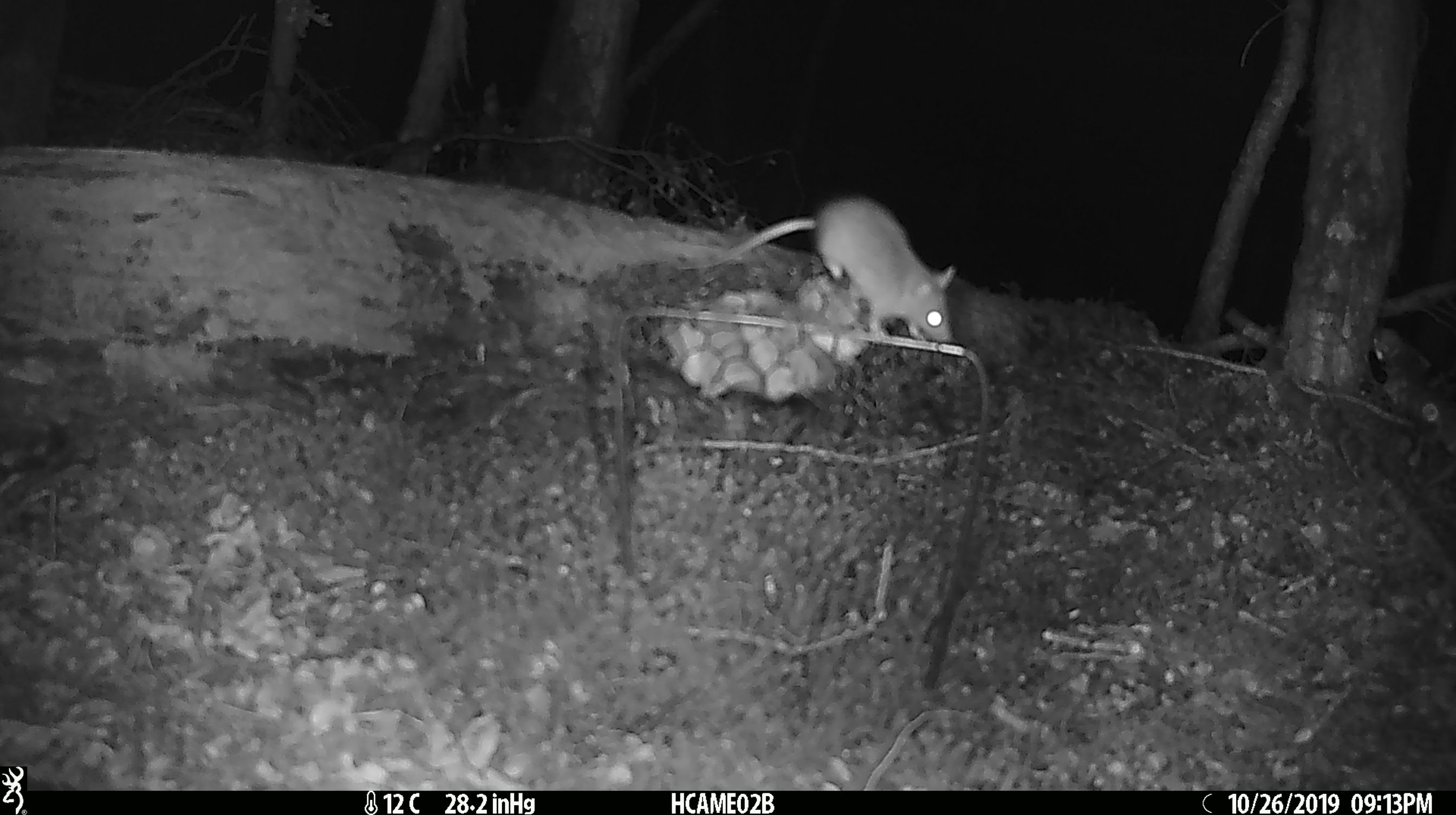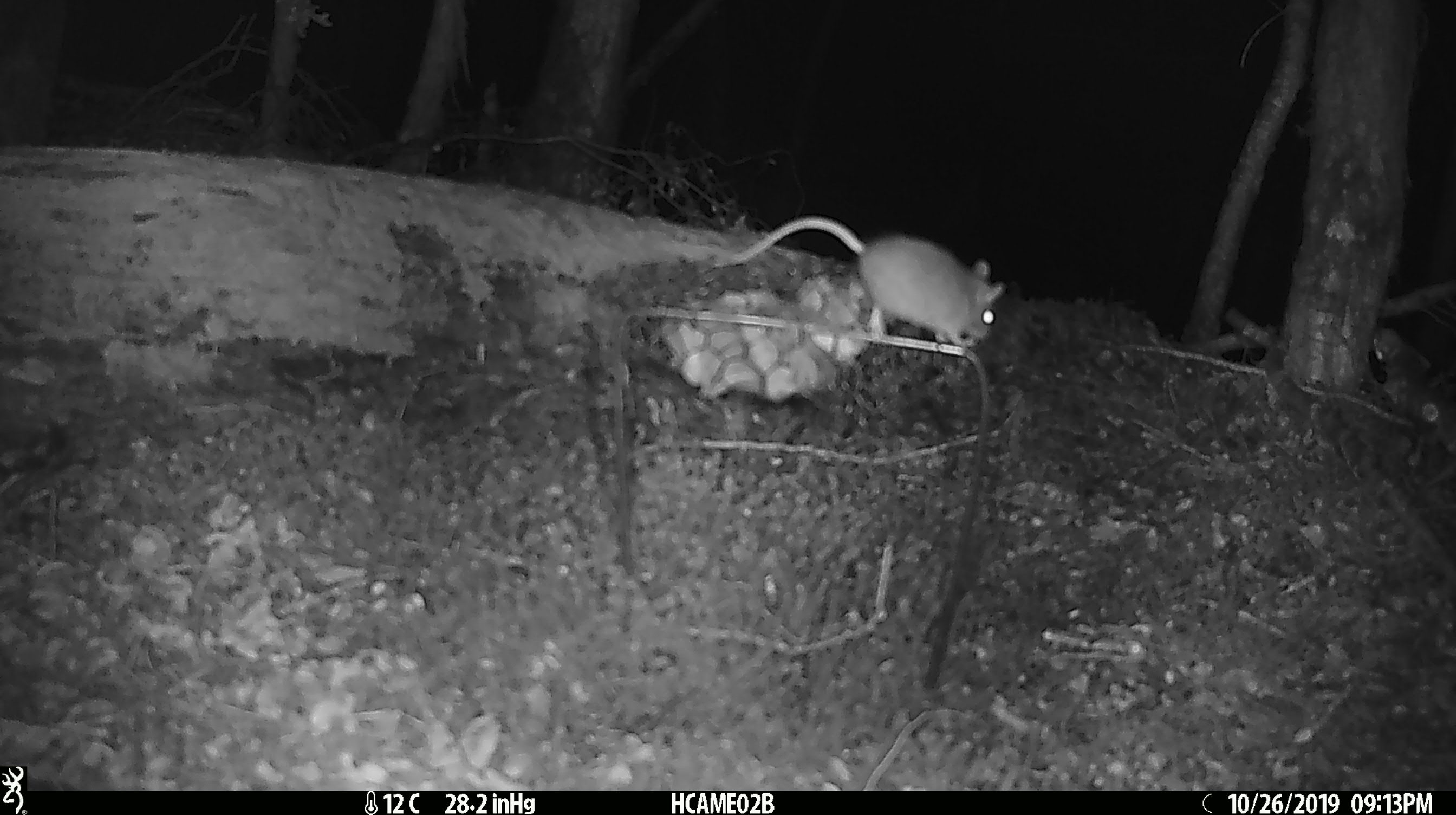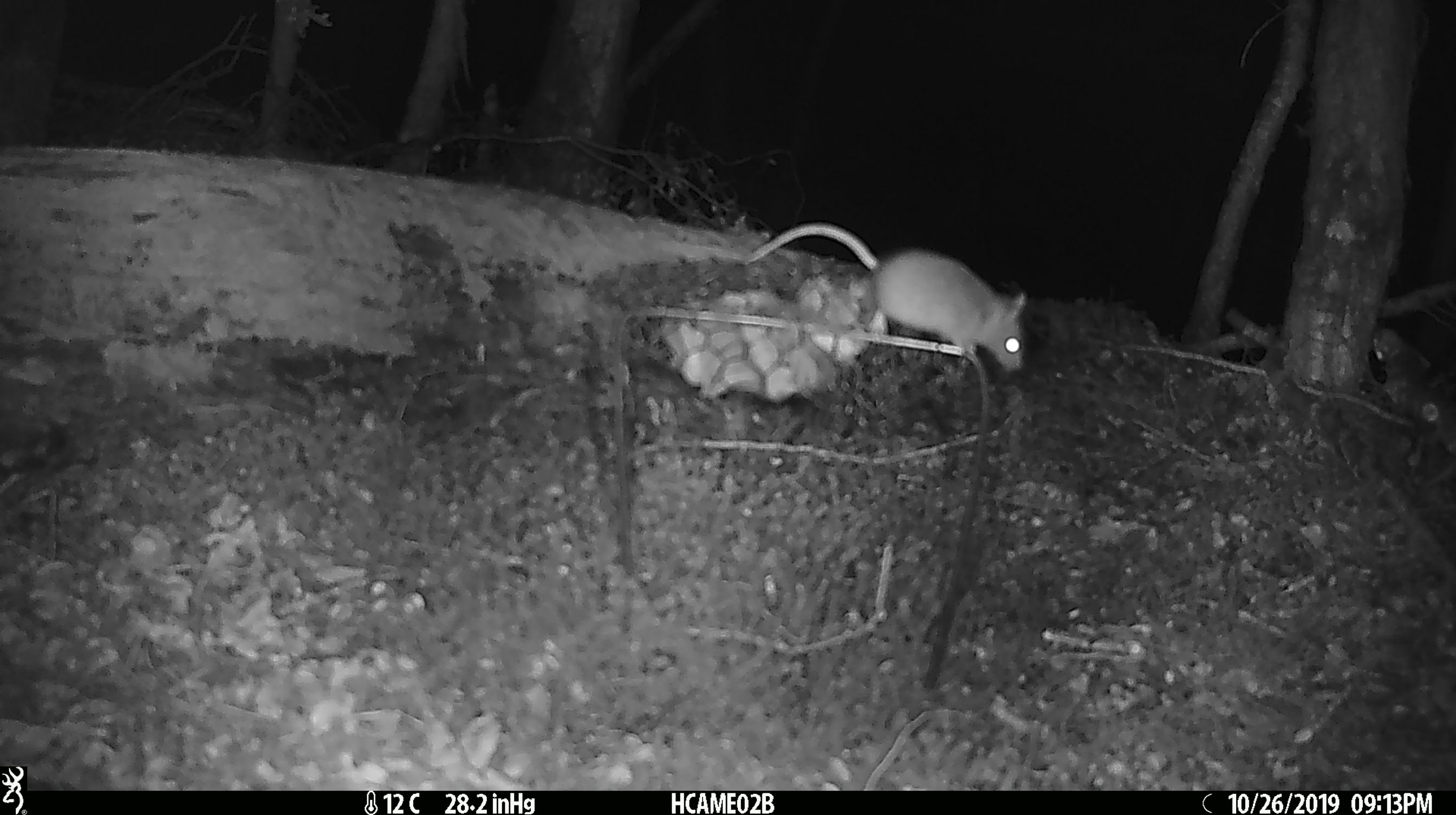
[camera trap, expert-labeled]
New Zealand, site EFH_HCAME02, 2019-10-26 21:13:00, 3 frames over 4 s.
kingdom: Animalia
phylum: Chordata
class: Mammalia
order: Rodentia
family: Muridae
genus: Mus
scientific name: Mus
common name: mouse